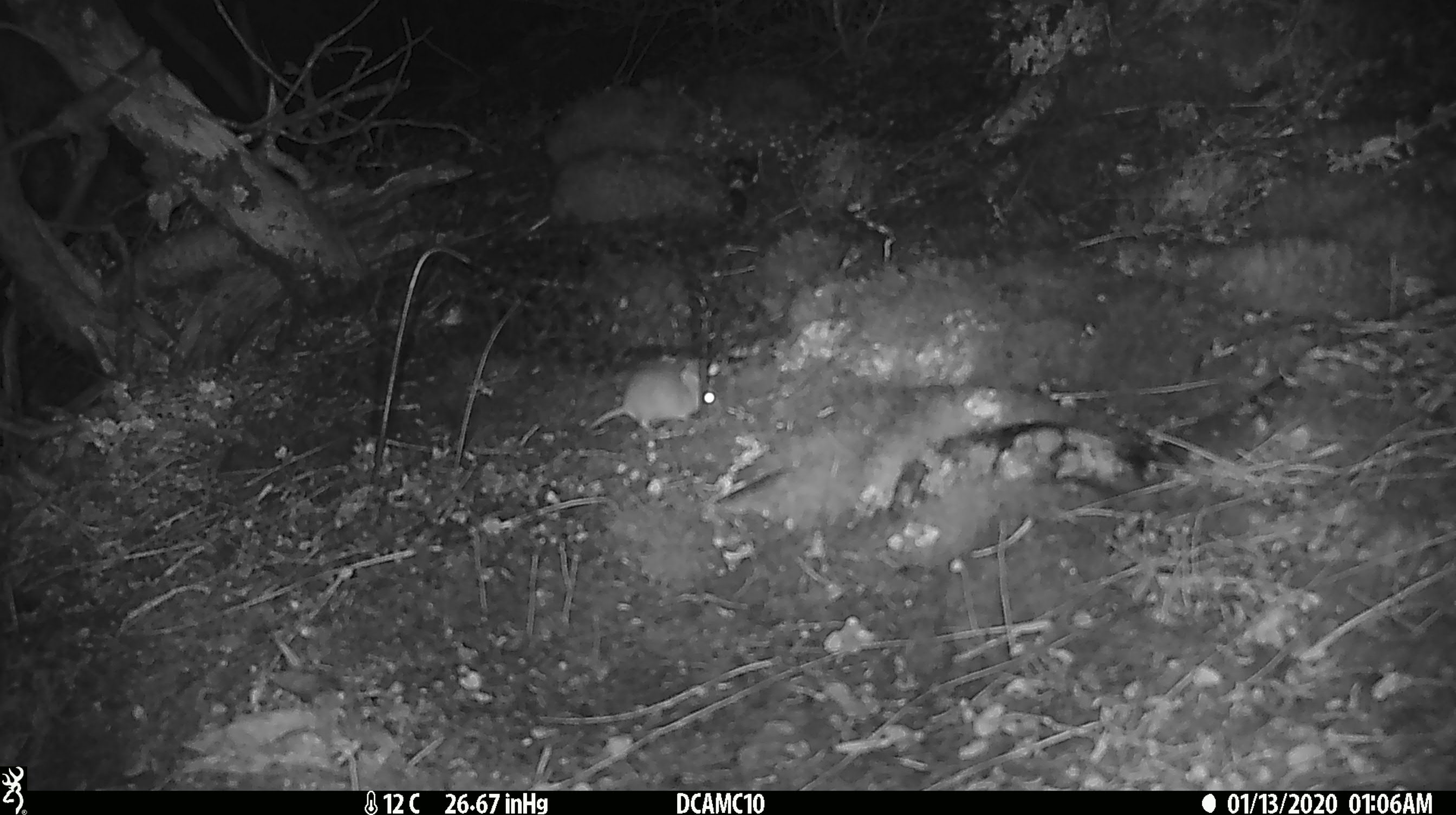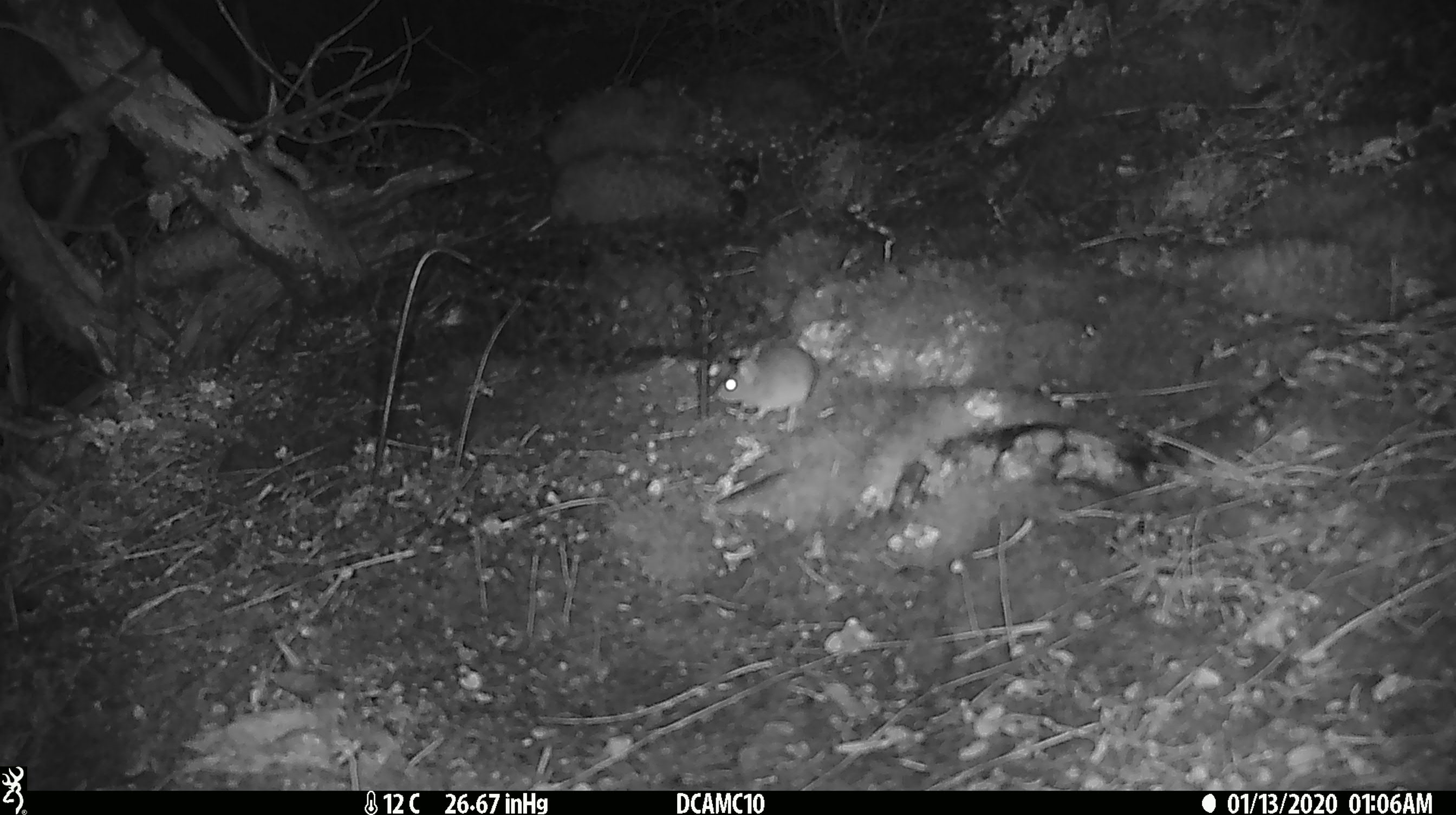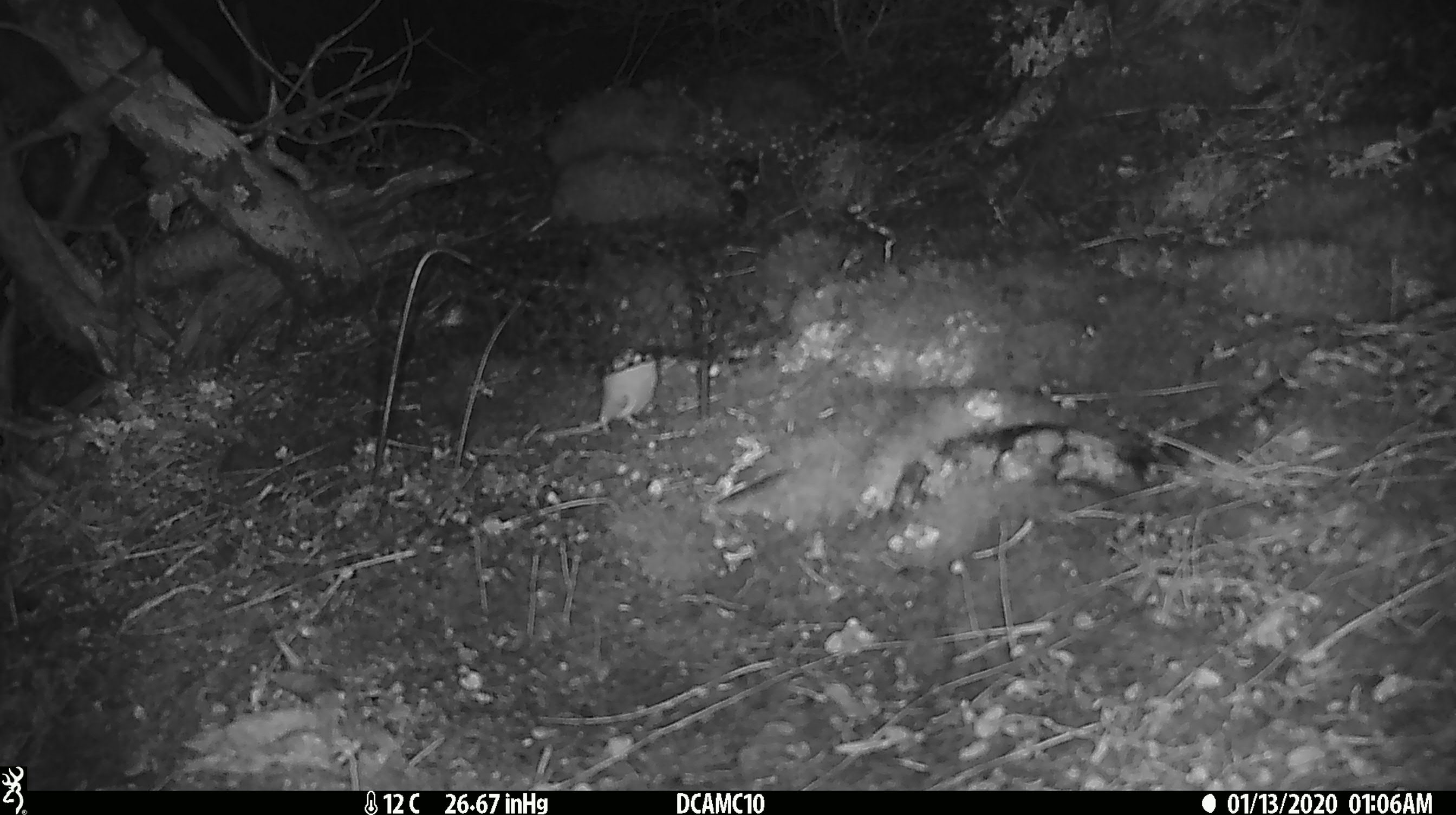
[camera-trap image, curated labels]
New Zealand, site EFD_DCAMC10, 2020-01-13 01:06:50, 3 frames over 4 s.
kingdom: Animalia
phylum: Chordata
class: Mammalia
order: Rodentia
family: Muridae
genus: Mus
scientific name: Mus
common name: mouse